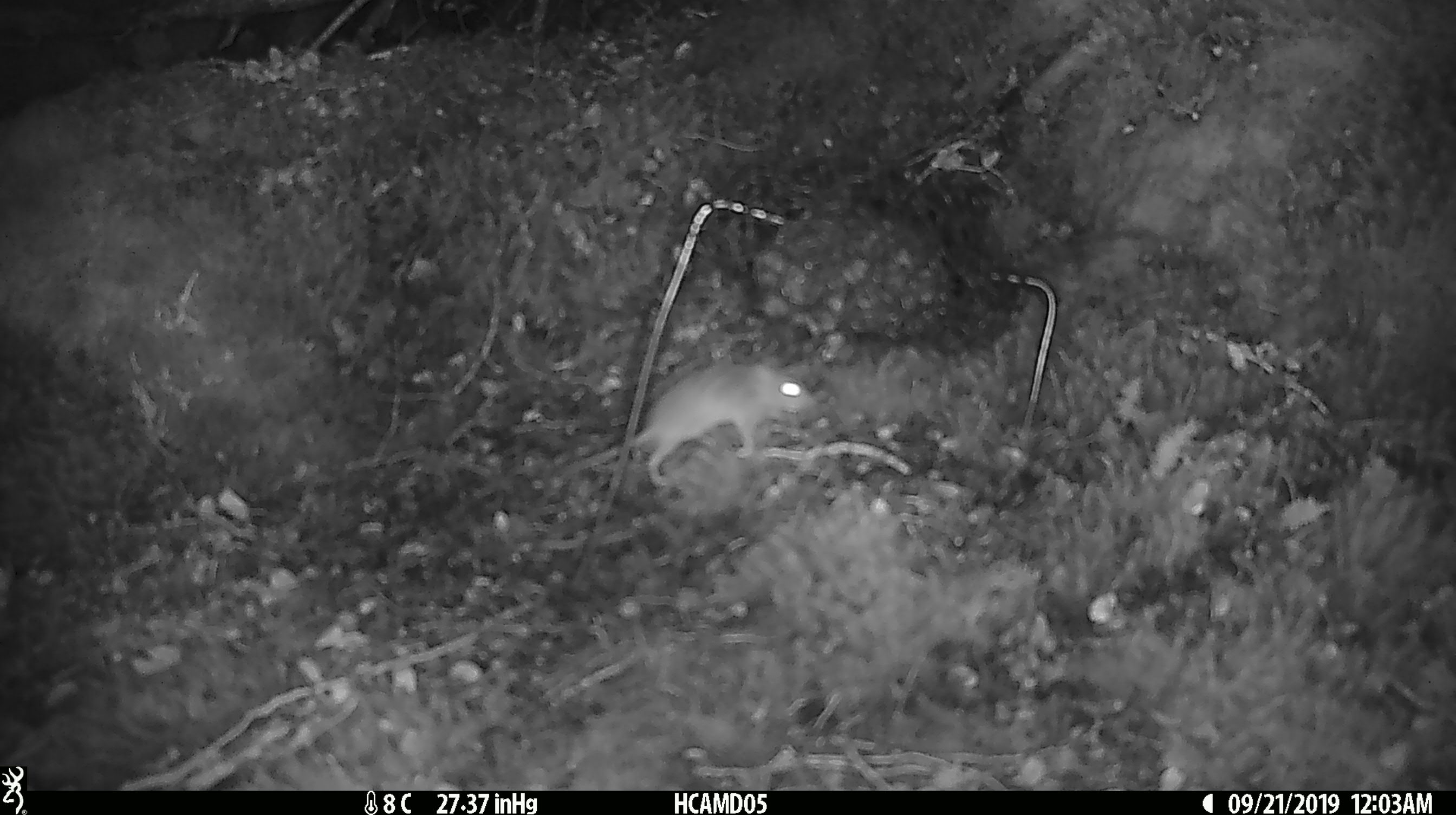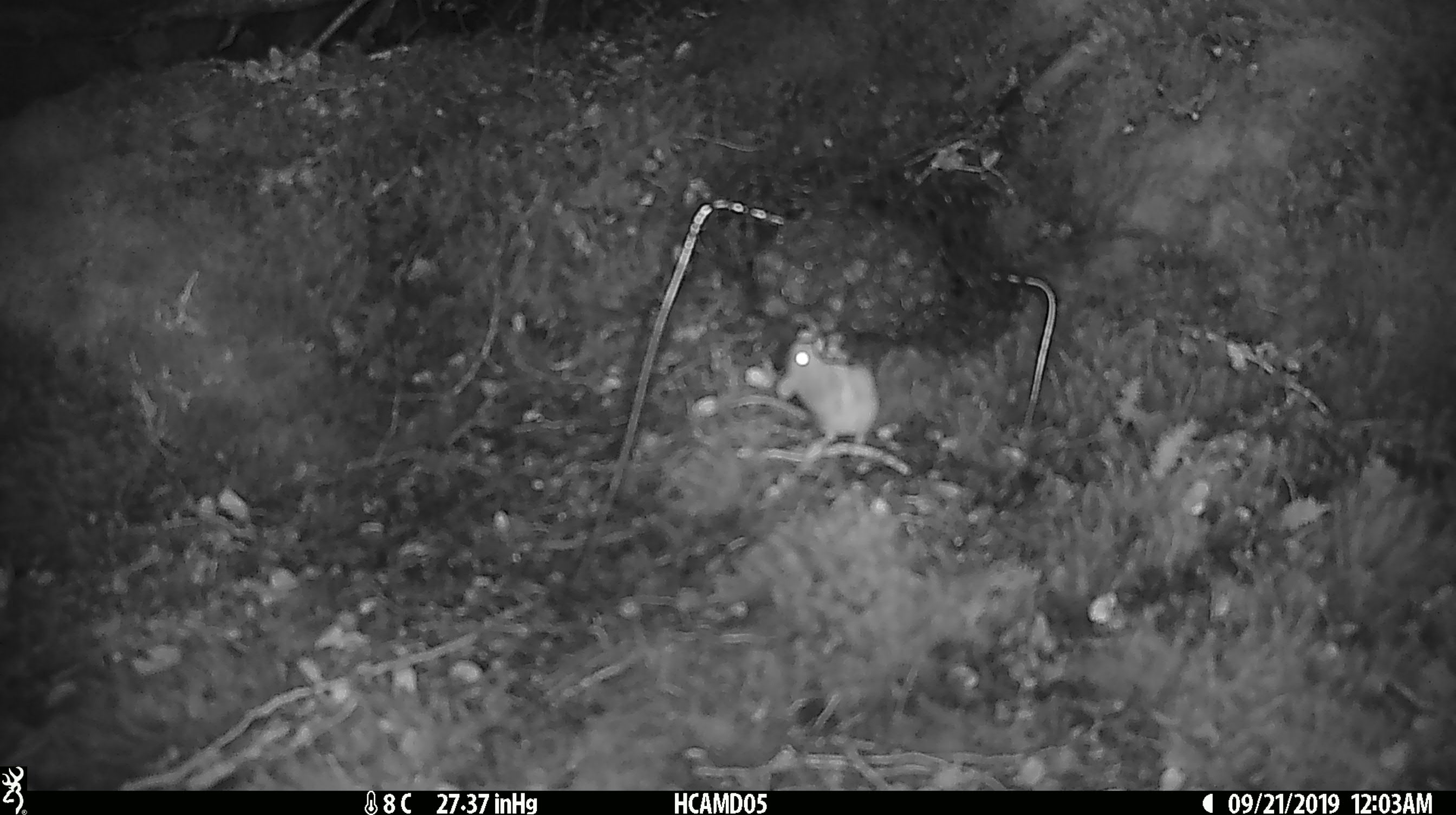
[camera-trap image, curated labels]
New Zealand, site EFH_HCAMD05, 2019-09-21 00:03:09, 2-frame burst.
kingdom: Animalia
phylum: Chordata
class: Mammalia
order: Rodentia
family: Muridae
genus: Mus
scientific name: Mus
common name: mouse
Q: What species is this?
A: Mouse (Mus).